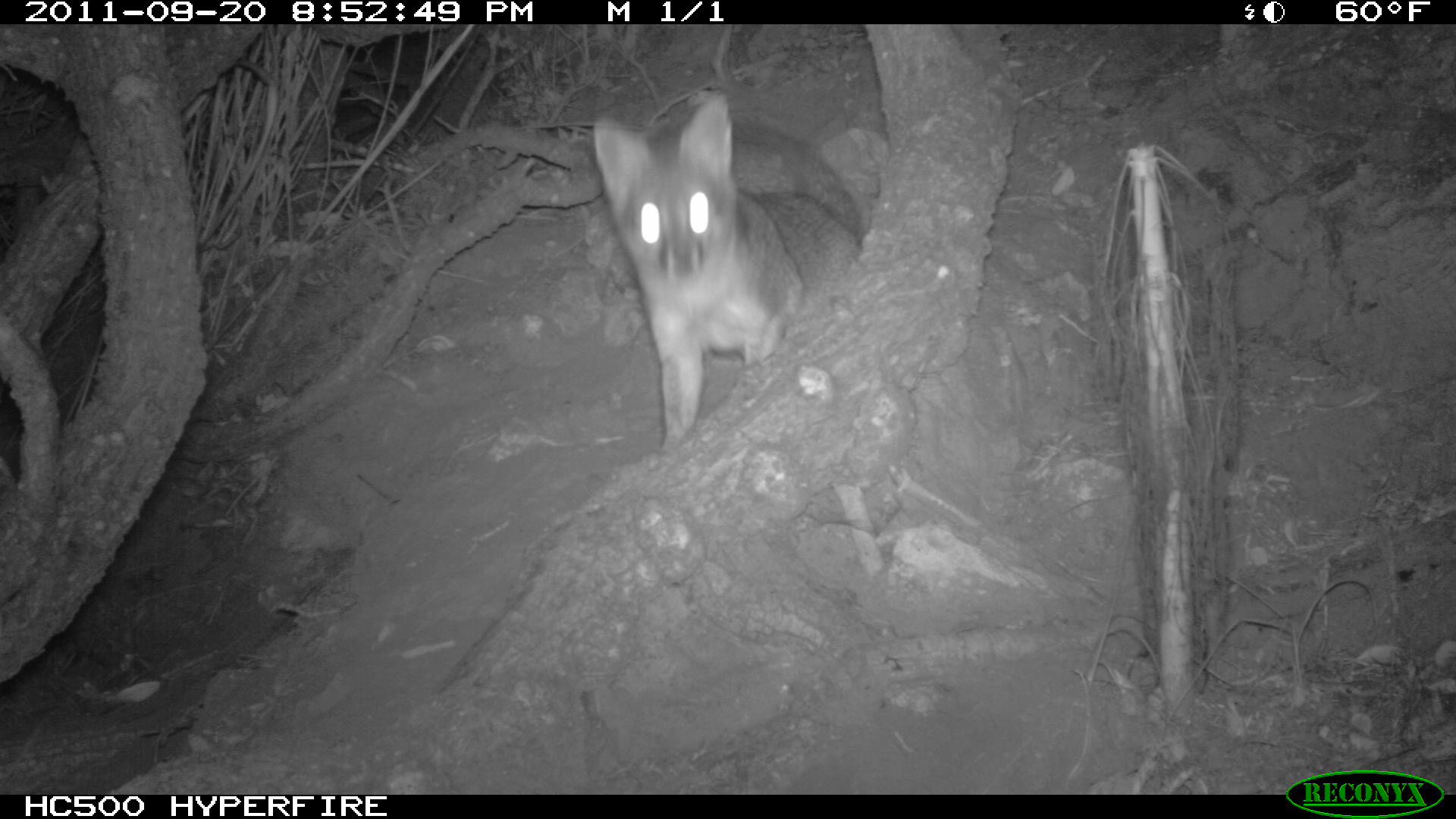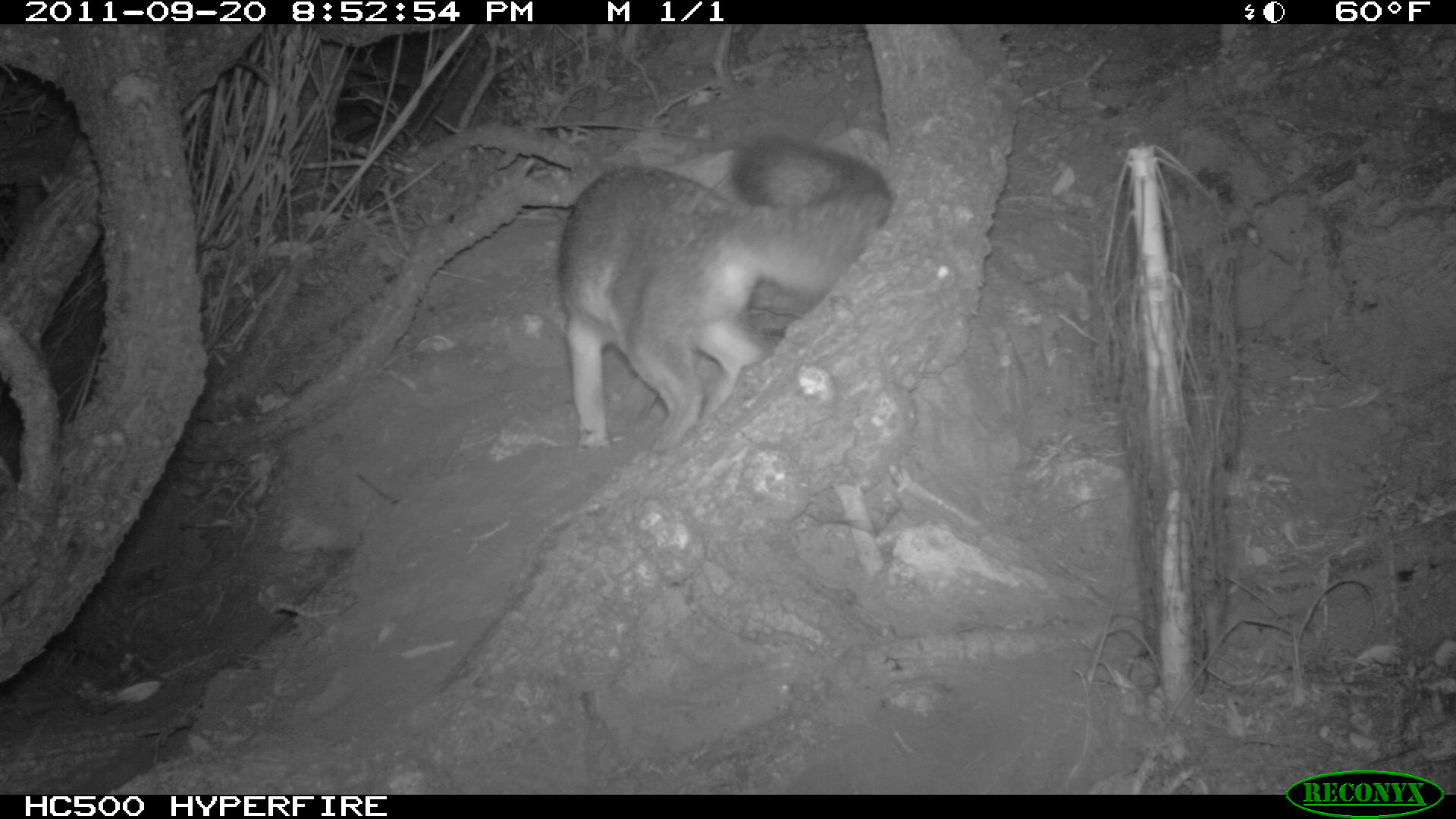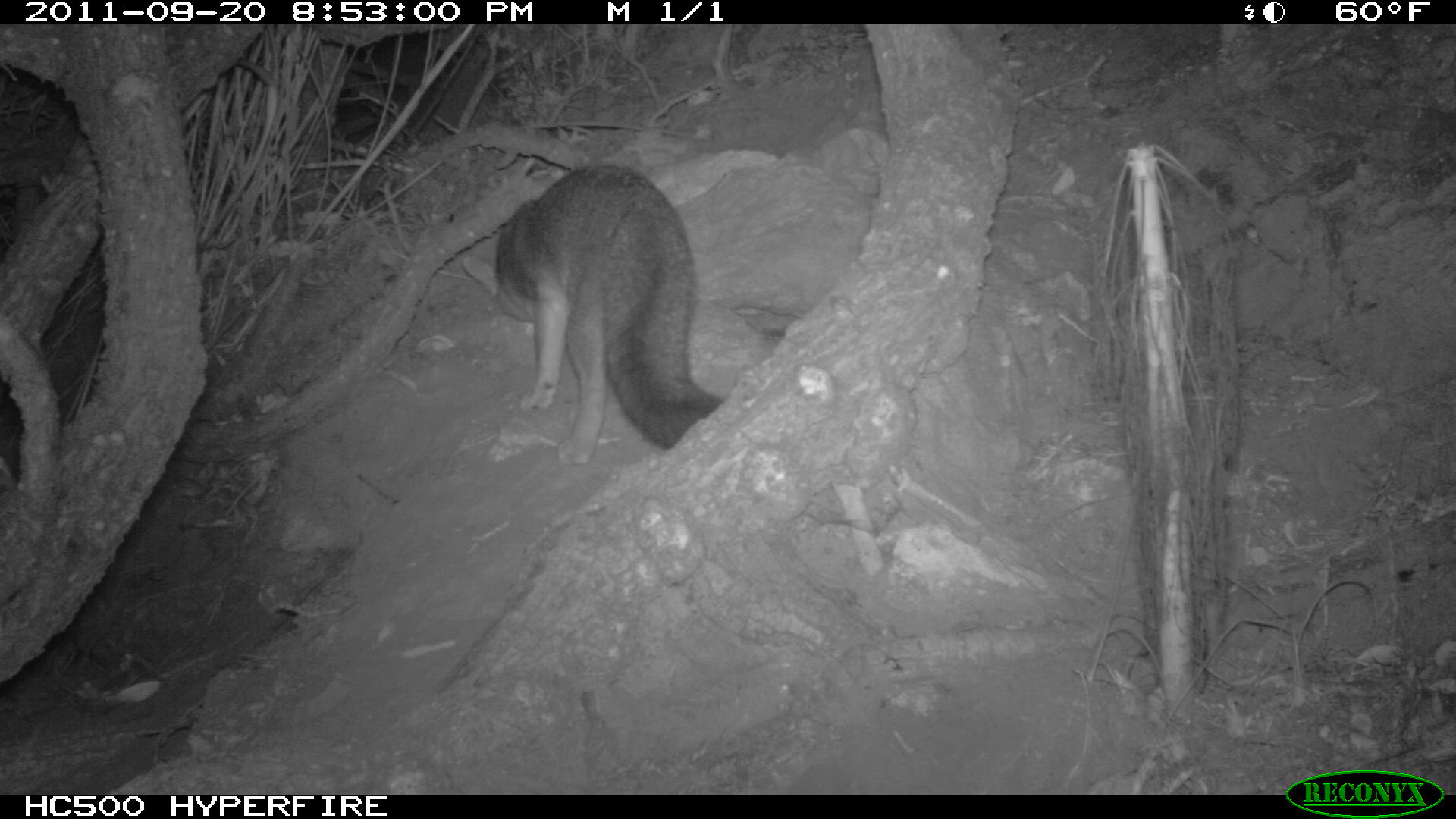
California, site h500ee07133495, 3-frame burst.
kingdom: Animalia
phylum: Chordata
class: Mammalia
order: Carnivora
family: Canidae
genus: Urocyon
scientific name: Urocyon littoralis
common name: island fox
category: fox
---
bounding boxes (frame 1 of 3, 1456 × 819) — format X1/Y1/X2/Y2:
fox: 590/88/862/449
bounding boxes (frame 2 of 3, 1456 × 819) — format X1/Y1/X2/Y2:
fox: 556/136/894/450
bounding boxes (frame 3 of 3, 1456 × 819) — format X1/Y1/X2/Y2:
fox: 463/163/726/464